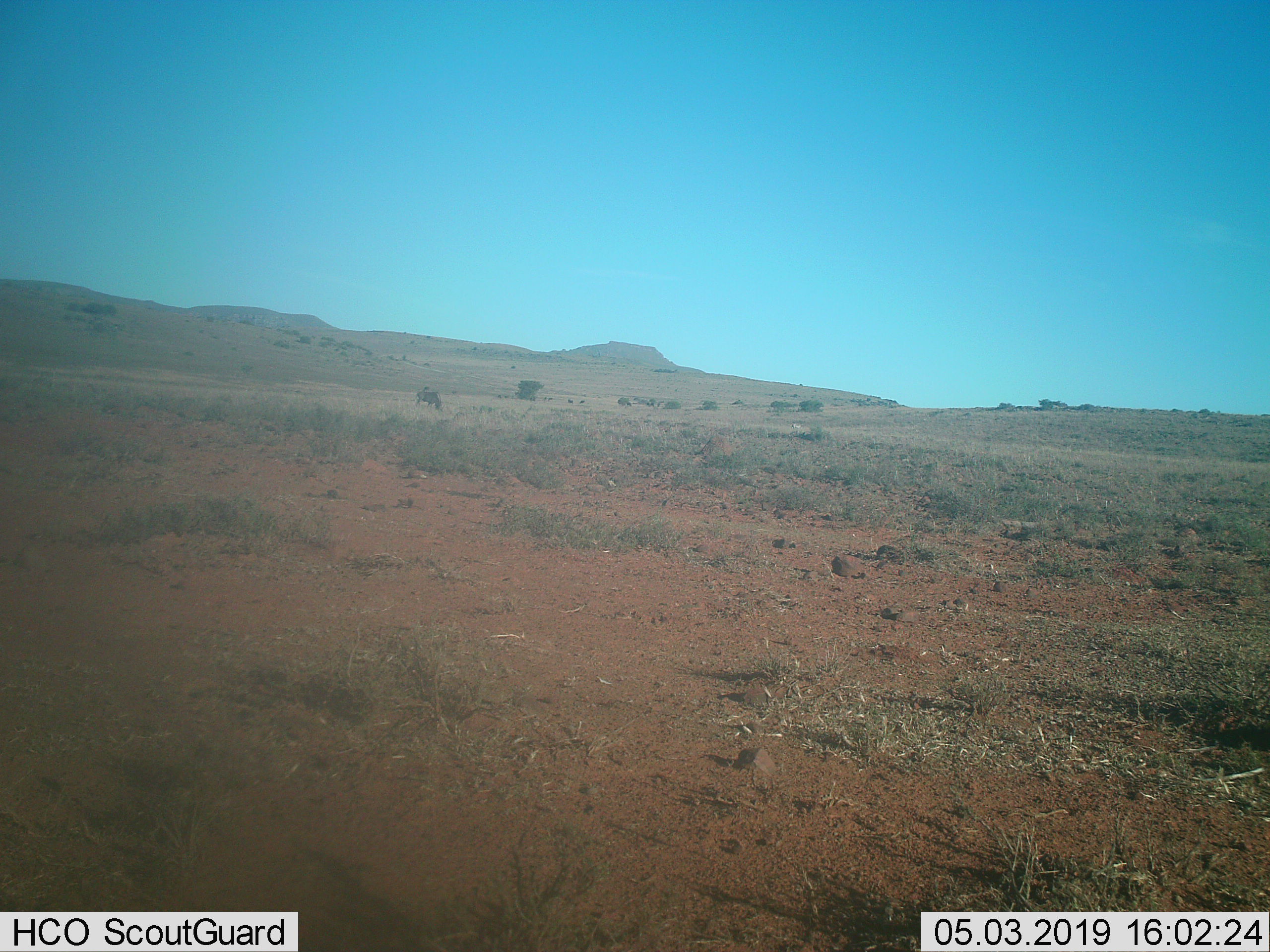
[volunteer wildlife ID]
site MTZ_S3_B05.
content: unidentified animal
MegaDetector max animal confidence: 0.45